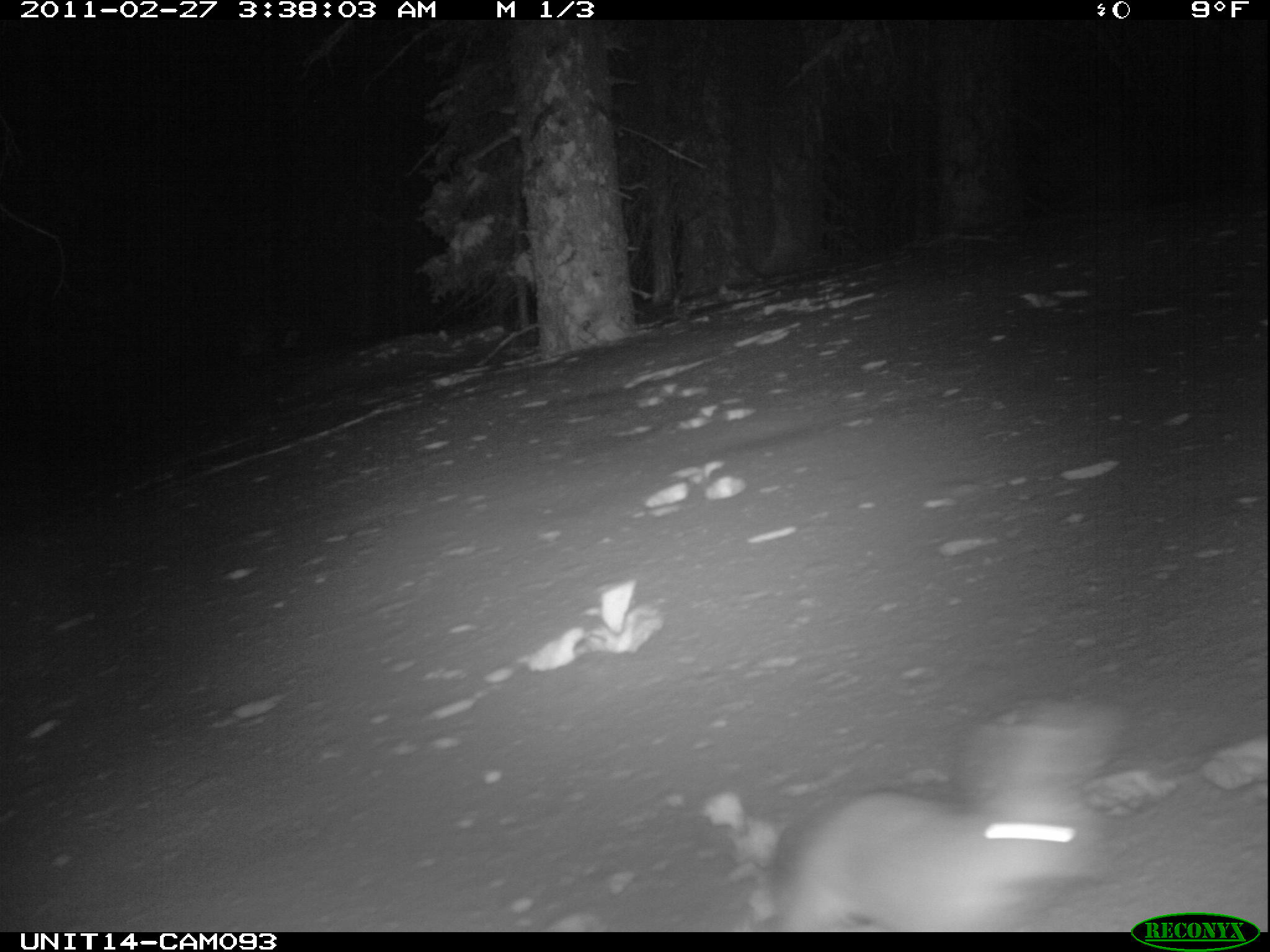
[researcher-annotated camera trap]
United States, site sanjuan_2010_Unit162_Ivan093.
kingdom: Animalia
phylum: Chordata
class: Mammalia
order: Lagomorpha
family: Leporidae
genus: Lepus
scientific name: Lepus americanus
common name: snowshoe hare